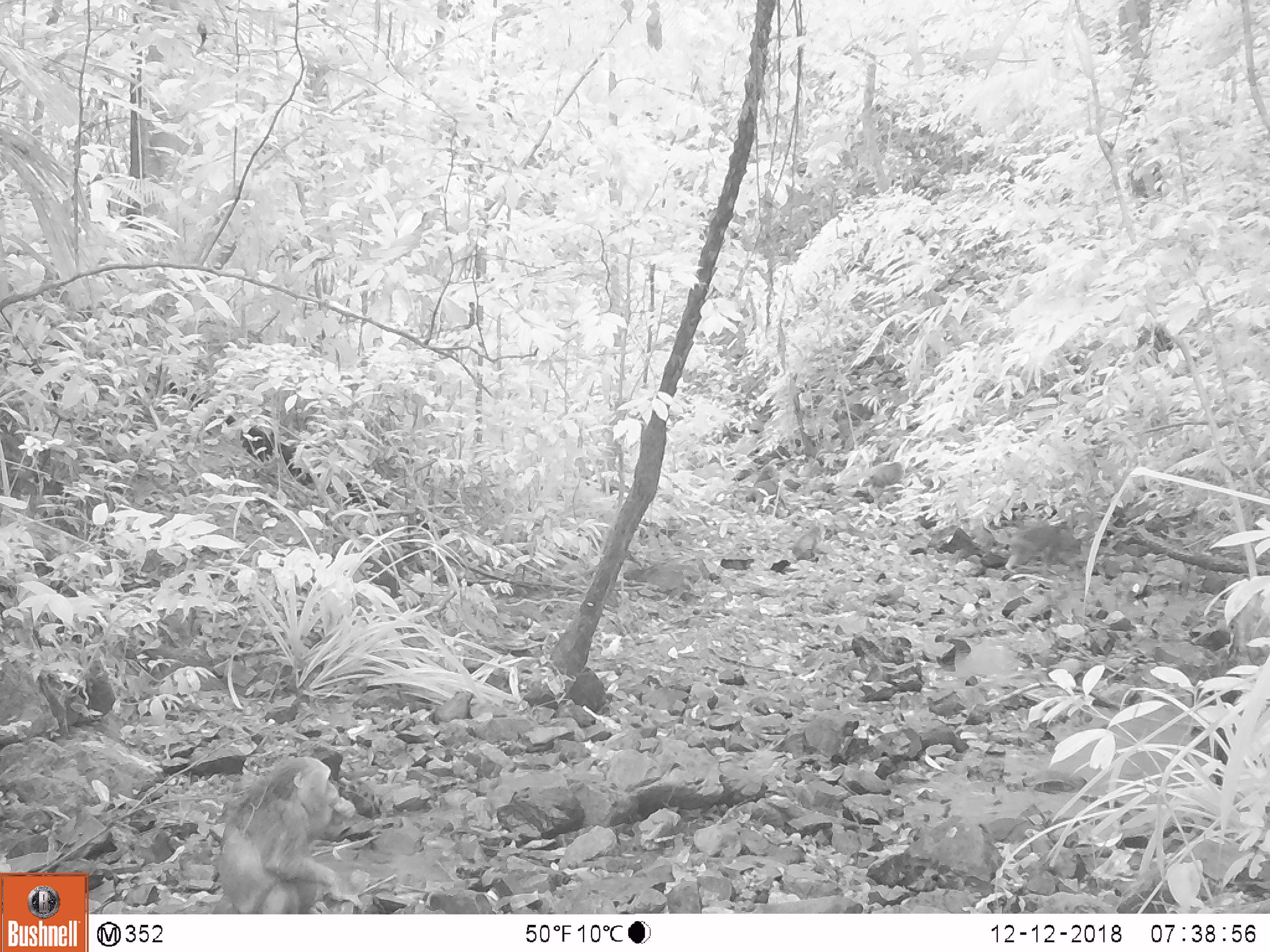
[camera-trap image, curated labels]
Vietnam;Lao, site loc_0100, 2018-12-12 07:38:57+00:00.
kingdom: Animalia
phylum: Chordata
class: Mammalia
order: Primates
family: Cercopithecidae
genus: Macaca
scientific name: Macaca arctoides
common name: stump-tailed macaque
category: stump tailed macaque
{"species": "stump tailed macaque (stump-tailed macaque) (Macaca arctoides)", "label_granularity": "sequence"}